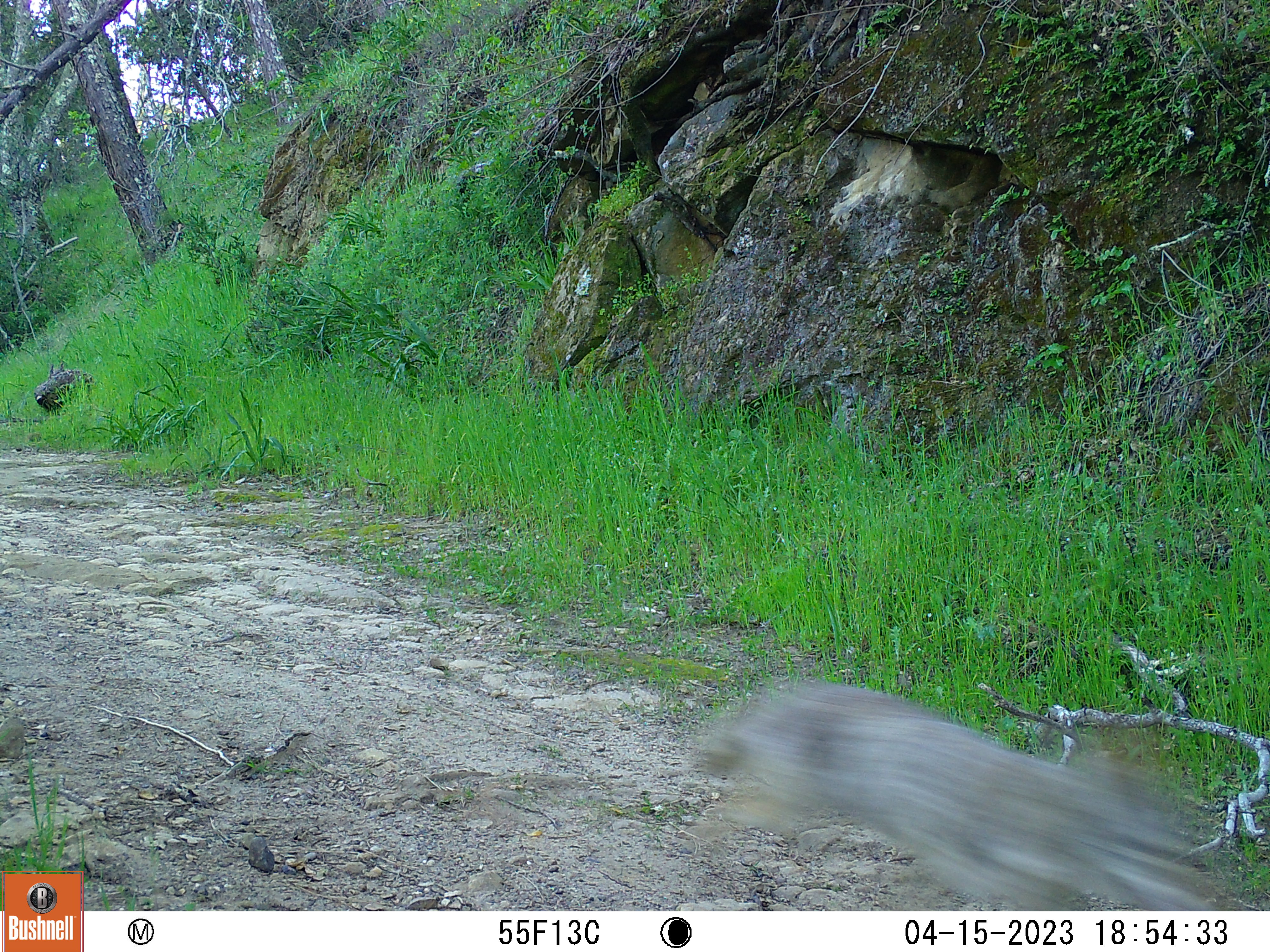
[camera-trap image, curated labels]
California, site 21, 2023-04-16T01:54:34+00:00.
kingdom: Animalia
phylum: Chordata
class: Mammalia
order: Carnivora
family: Canidae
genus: Canis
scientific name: Canis latrans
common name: coyote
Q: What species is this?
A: Coyote (Canis latrans).